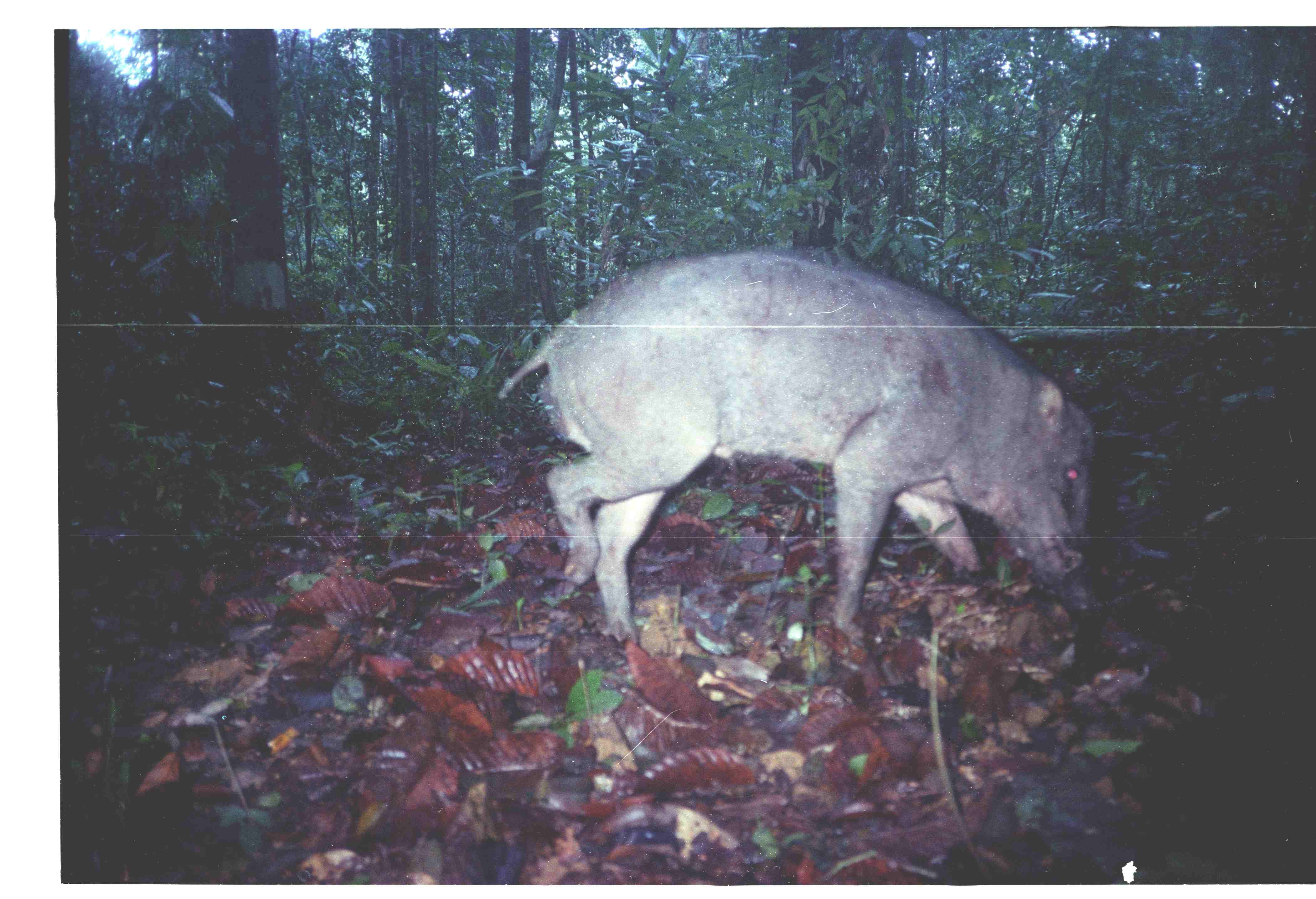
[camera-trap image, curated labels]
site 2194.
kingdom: Animalia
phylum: Chordata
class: Mammalia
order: Artiodactyla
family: Suidae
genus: Sus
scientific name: Sus scrofa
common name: wild boar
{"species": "Sus scrofa (wild boar)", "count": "1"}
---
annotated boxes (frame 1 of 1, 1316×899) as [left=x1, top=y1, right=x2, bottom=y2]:
sus scrofa: [left=496, top=252, right=1096, bottom=644]